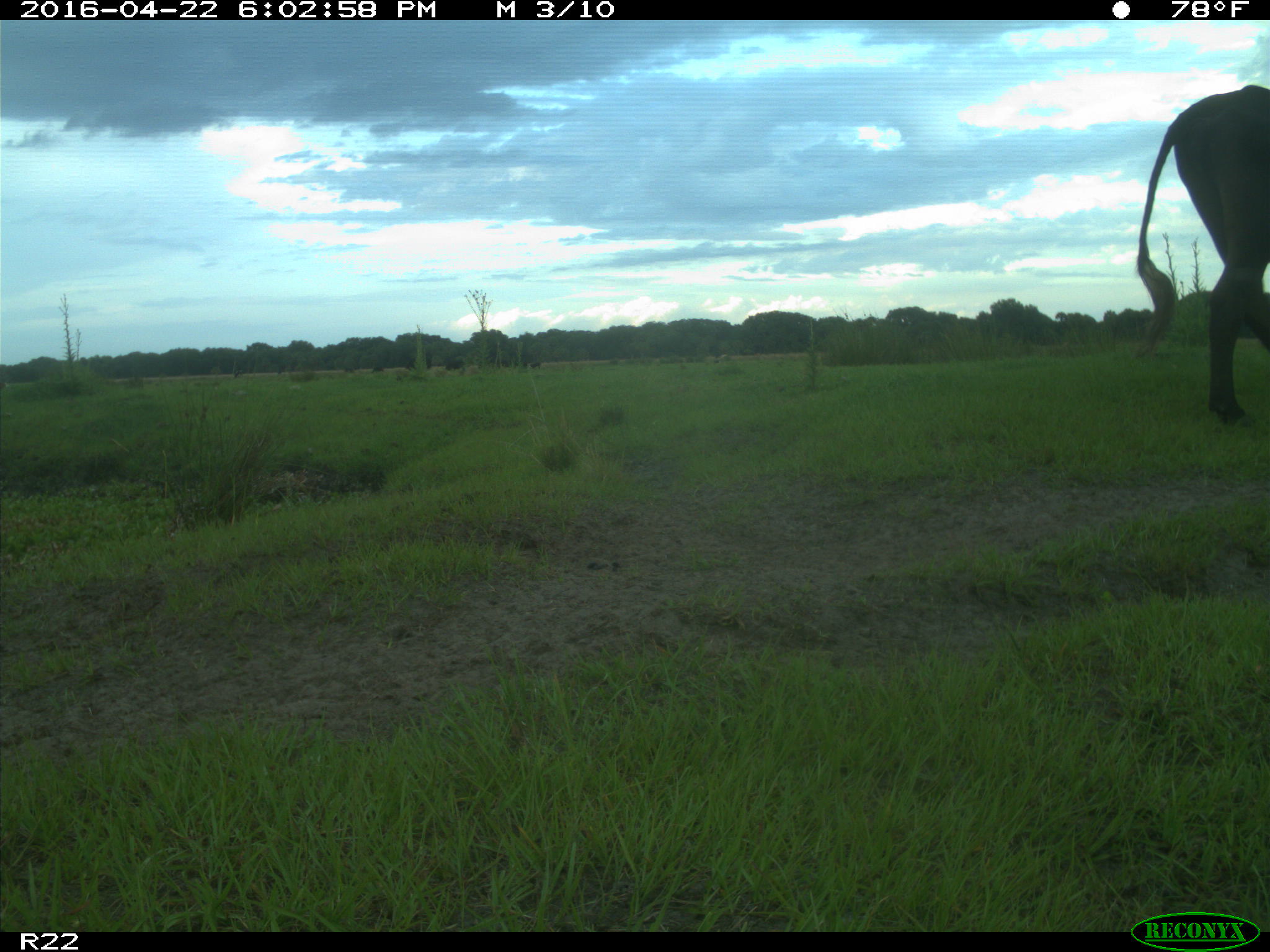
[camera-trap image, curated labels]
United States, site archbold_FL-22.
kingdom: Animalia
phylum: Chordata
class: Mammalia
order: Artiodactyla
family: Bovidae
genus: Bos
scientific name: Bos taurus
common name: domestic cow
Bos taurus (domestic cow).